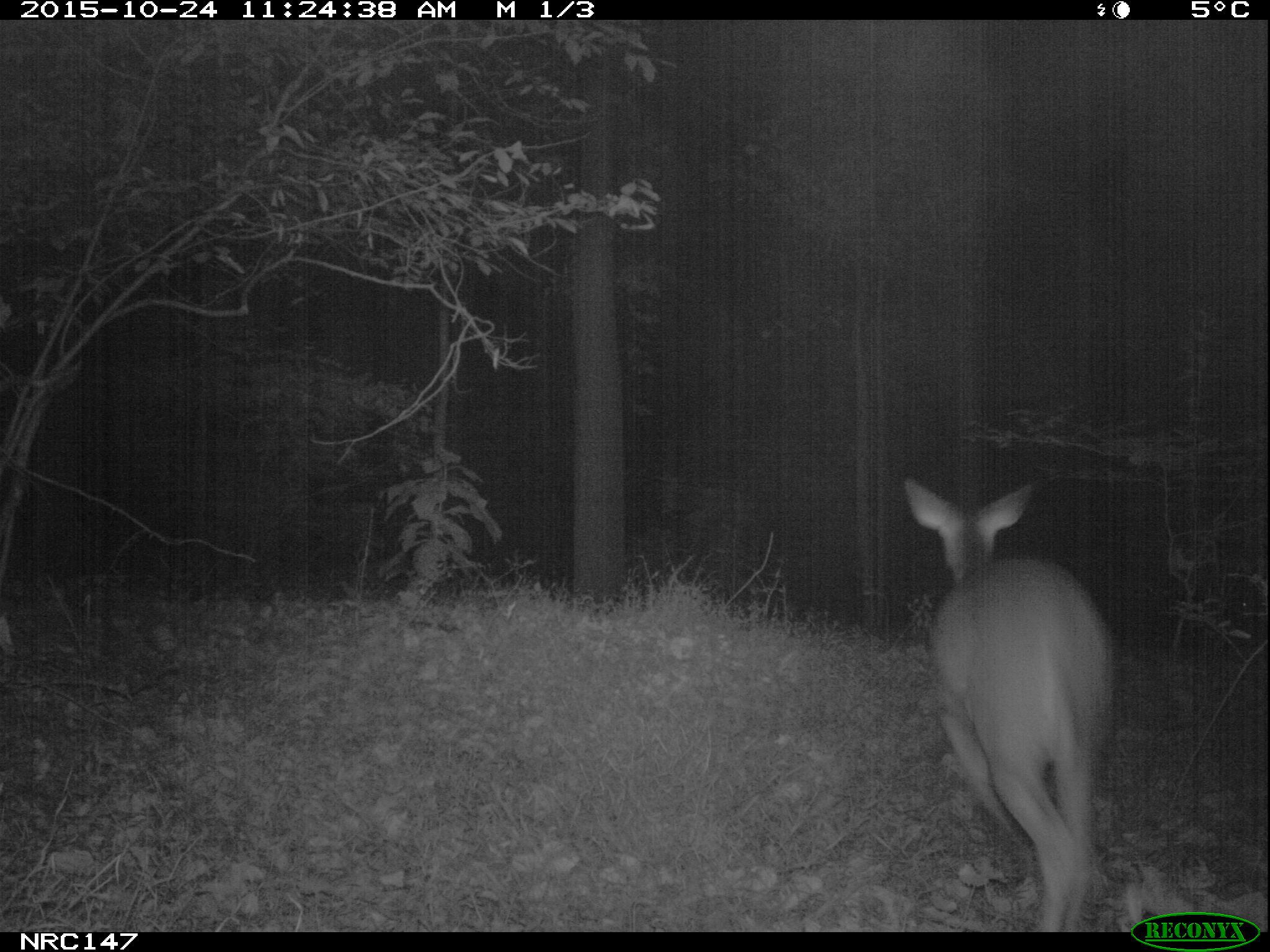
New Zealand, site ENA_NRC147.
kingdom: Animalia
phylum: Chordata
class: Mammalia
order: Artiodactyla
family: Cervidae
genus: Odocoileus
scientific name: Odocoileus virginianus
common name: white-tailed deer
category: white tailed deer